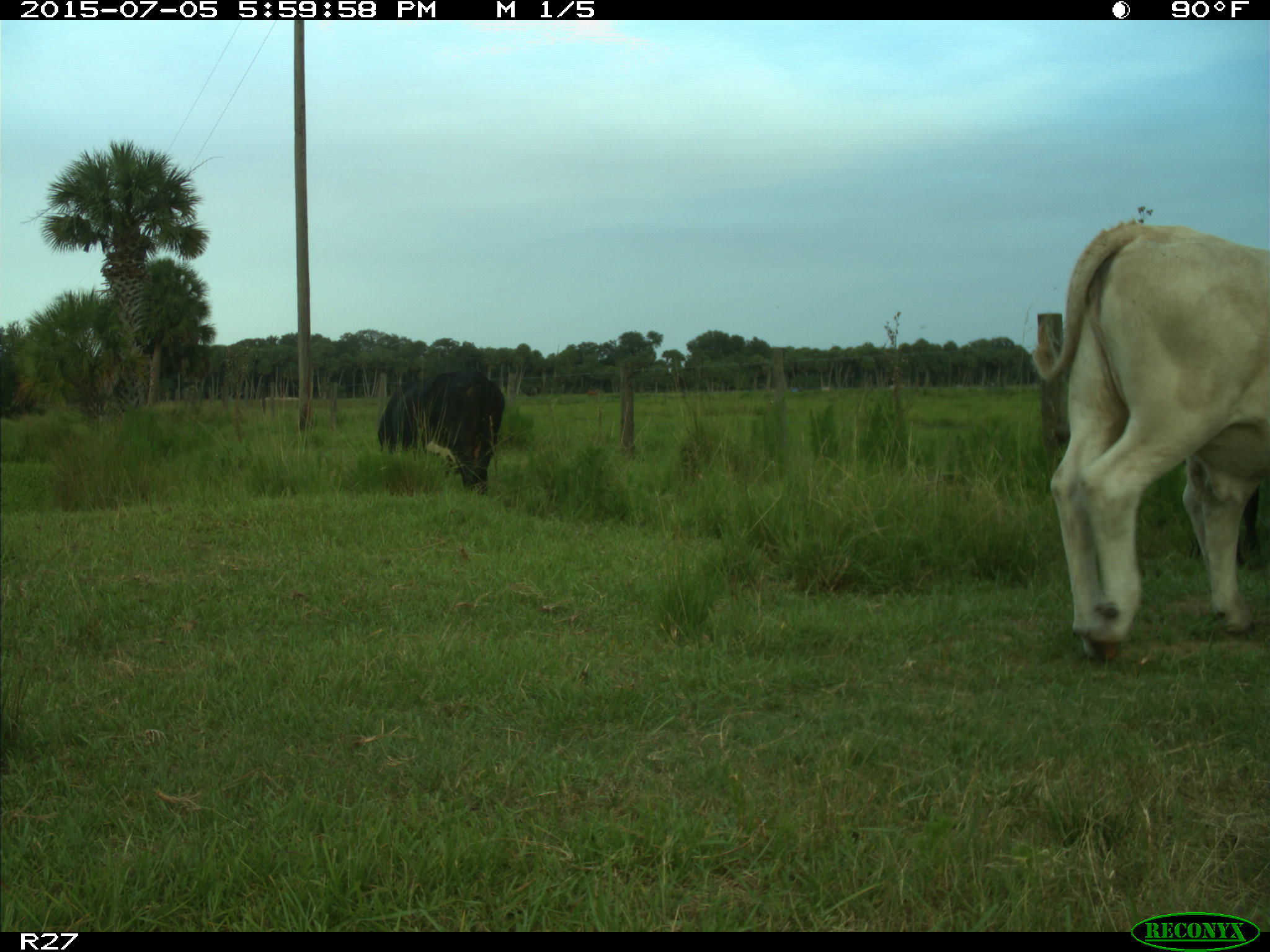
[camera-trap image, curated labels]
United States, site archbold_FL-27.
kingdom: Animalia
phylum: Chordata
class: Mammalia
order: Artiodactyla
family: Bovidae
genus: Bos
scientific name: Bos taurus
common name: domestic cow